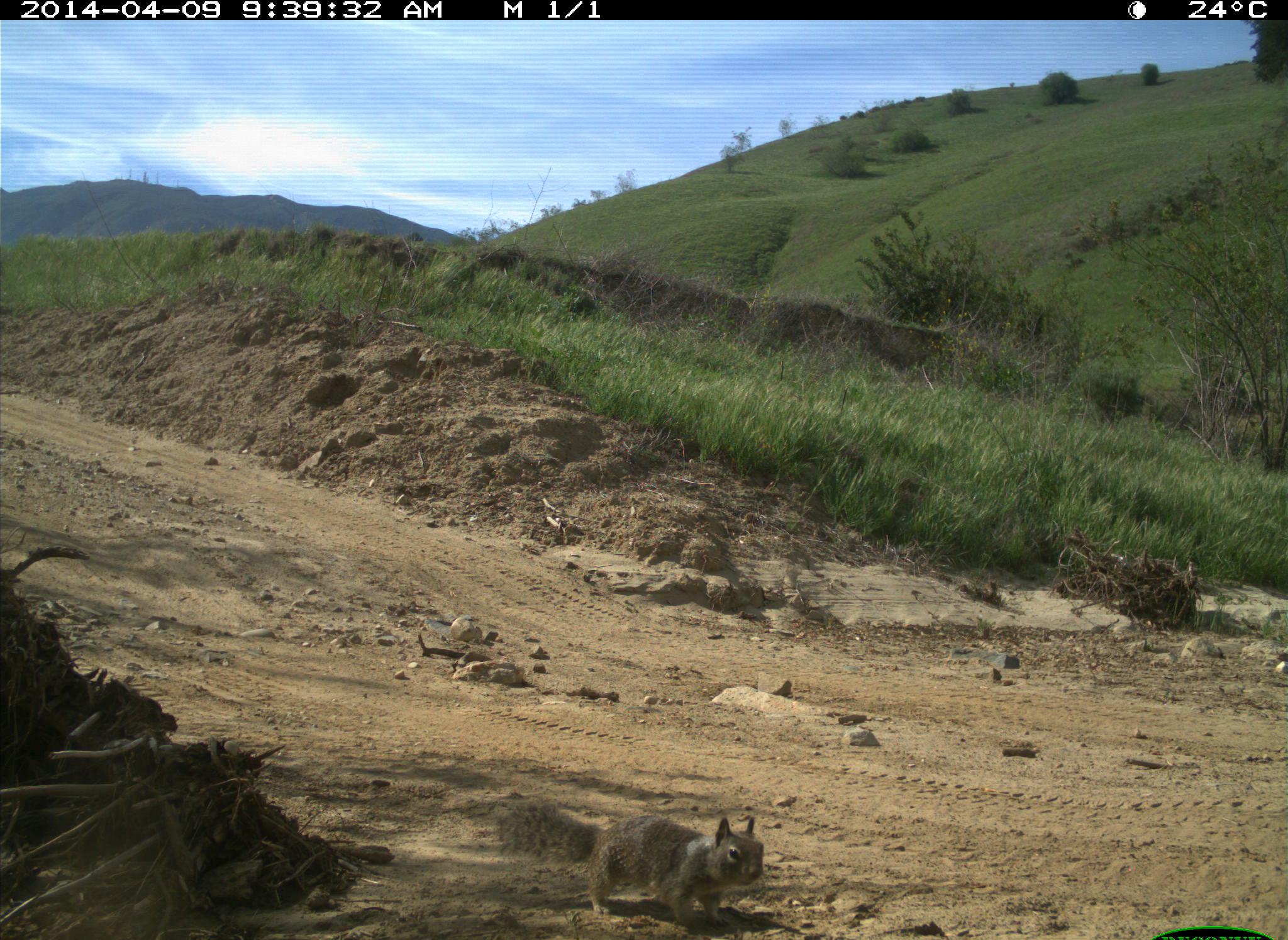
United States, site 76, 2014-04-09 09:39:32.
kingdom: Animalia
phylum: Chordata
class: Mammalia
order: Rodentia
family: Sciuridae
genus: Sciurus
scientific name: Sciurus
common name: squirrel